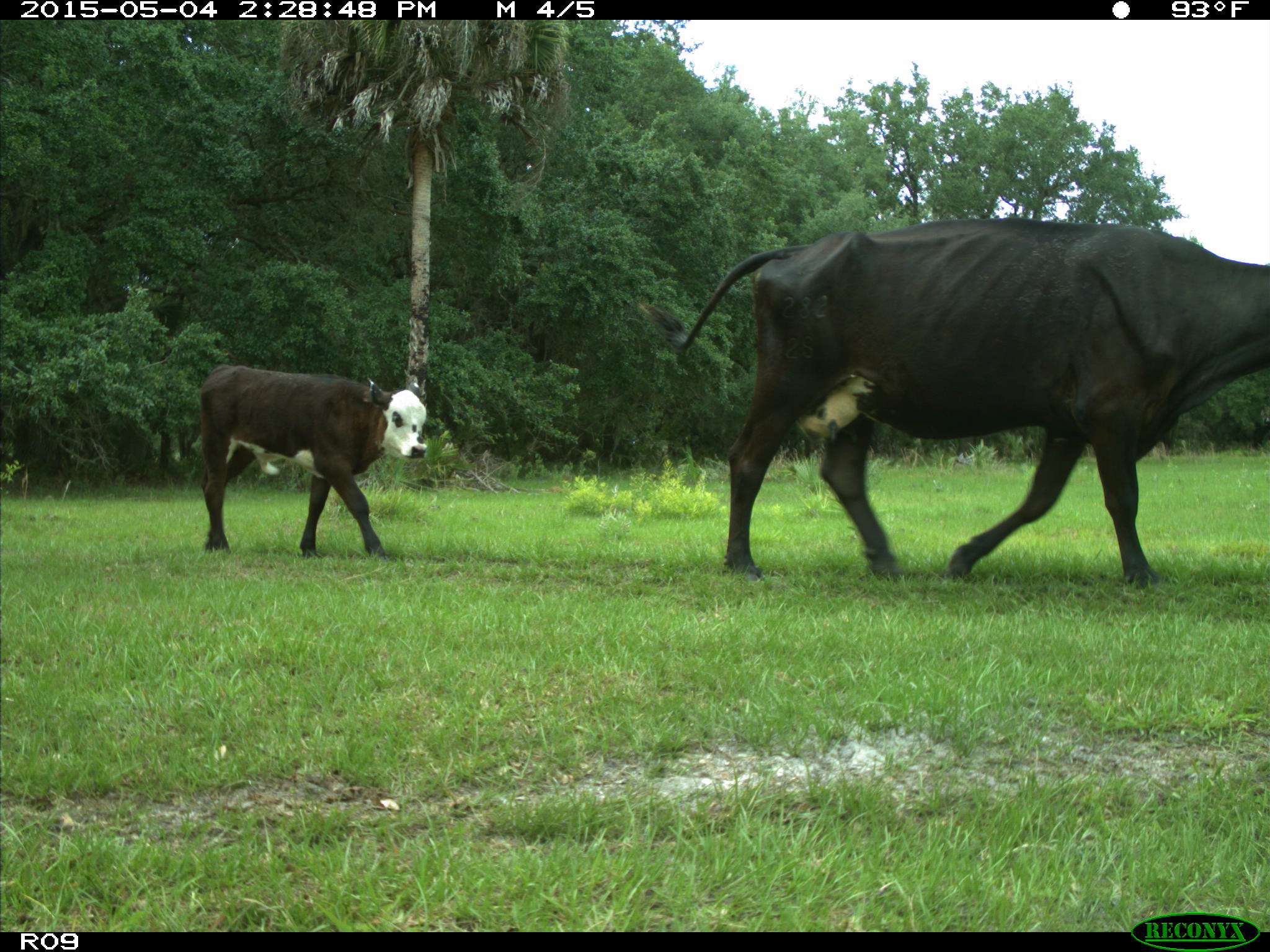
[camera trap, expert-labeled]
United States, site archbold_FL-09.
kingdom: Animalia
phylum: Chordata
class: Mammalia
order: Artiodactyla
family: Bovidae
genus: Bos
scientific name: Bos taurus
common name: domestic cow